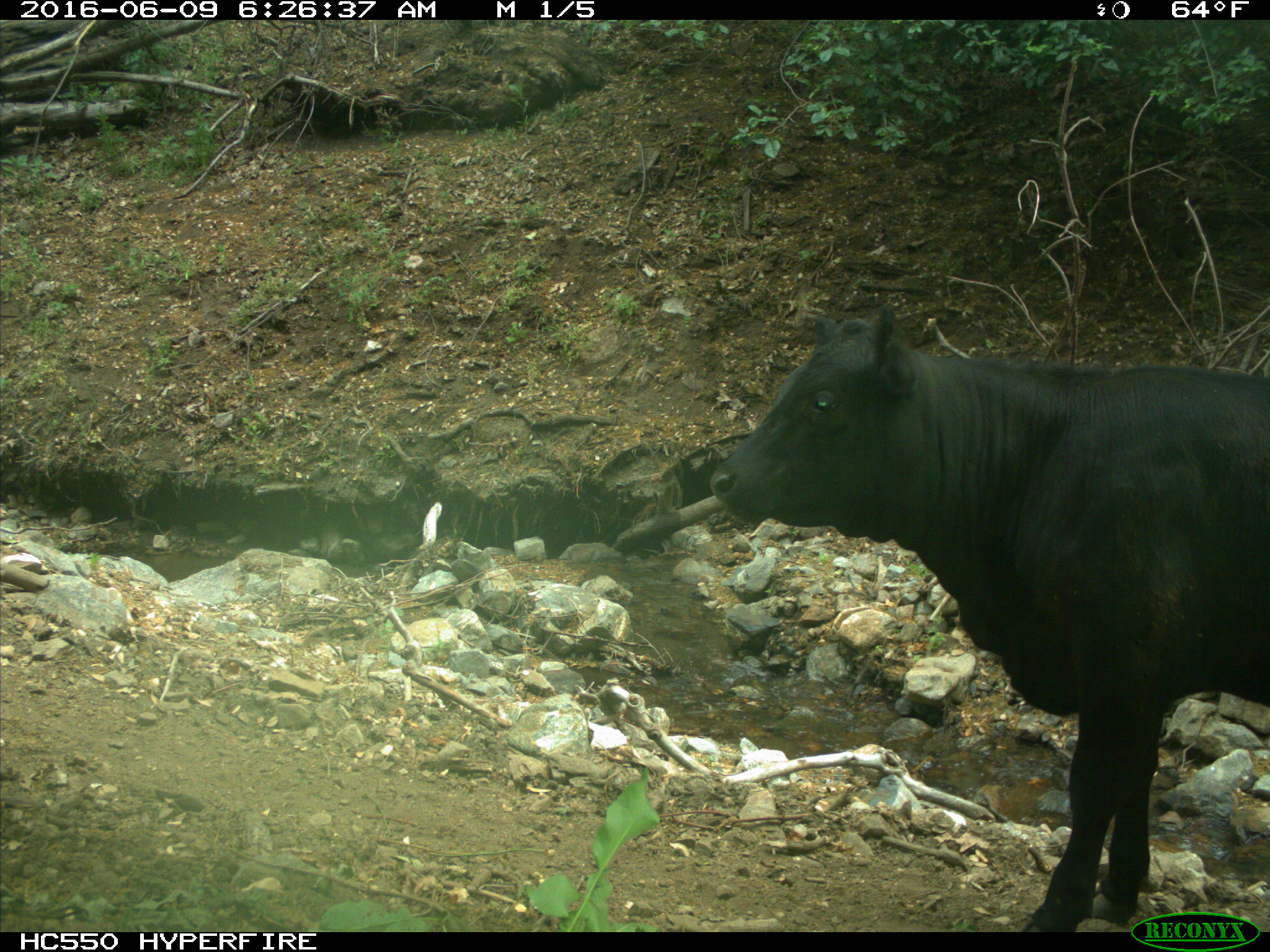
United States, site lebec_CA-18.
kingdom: Animalia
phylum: Chordata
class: Mammalia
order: Artiodactyla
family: Bovidae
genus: Bos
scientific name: Bos taurus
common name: domestic cow